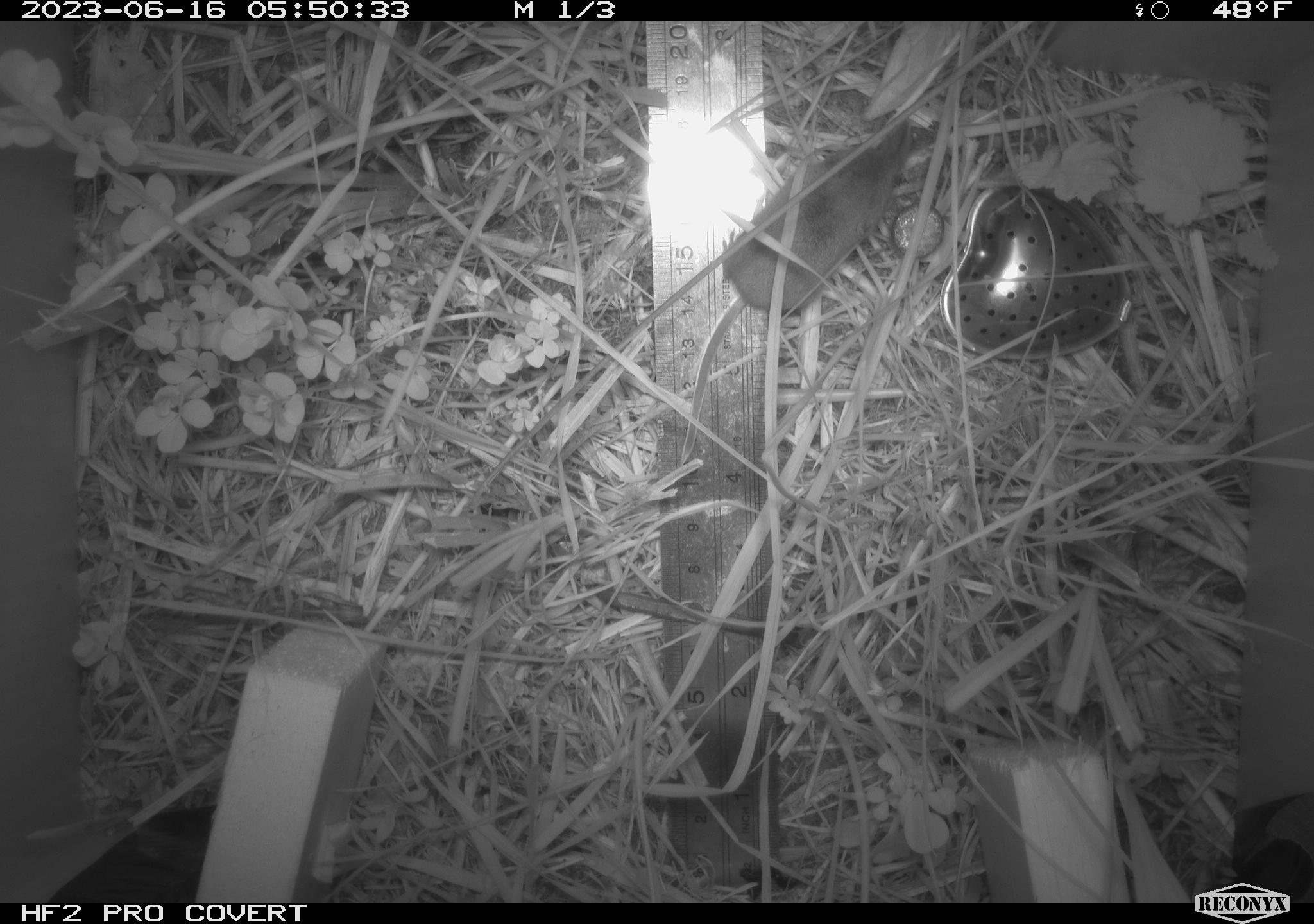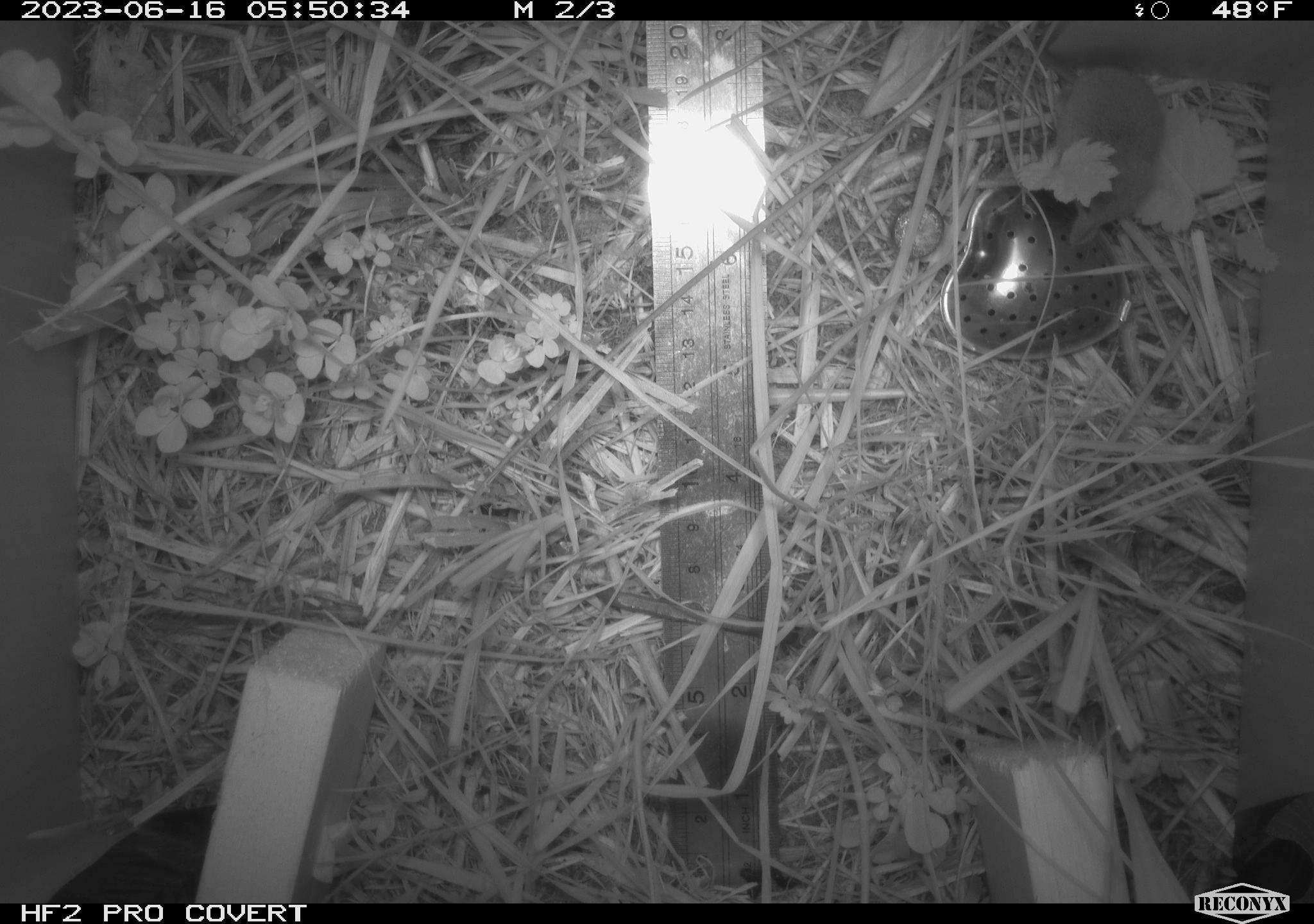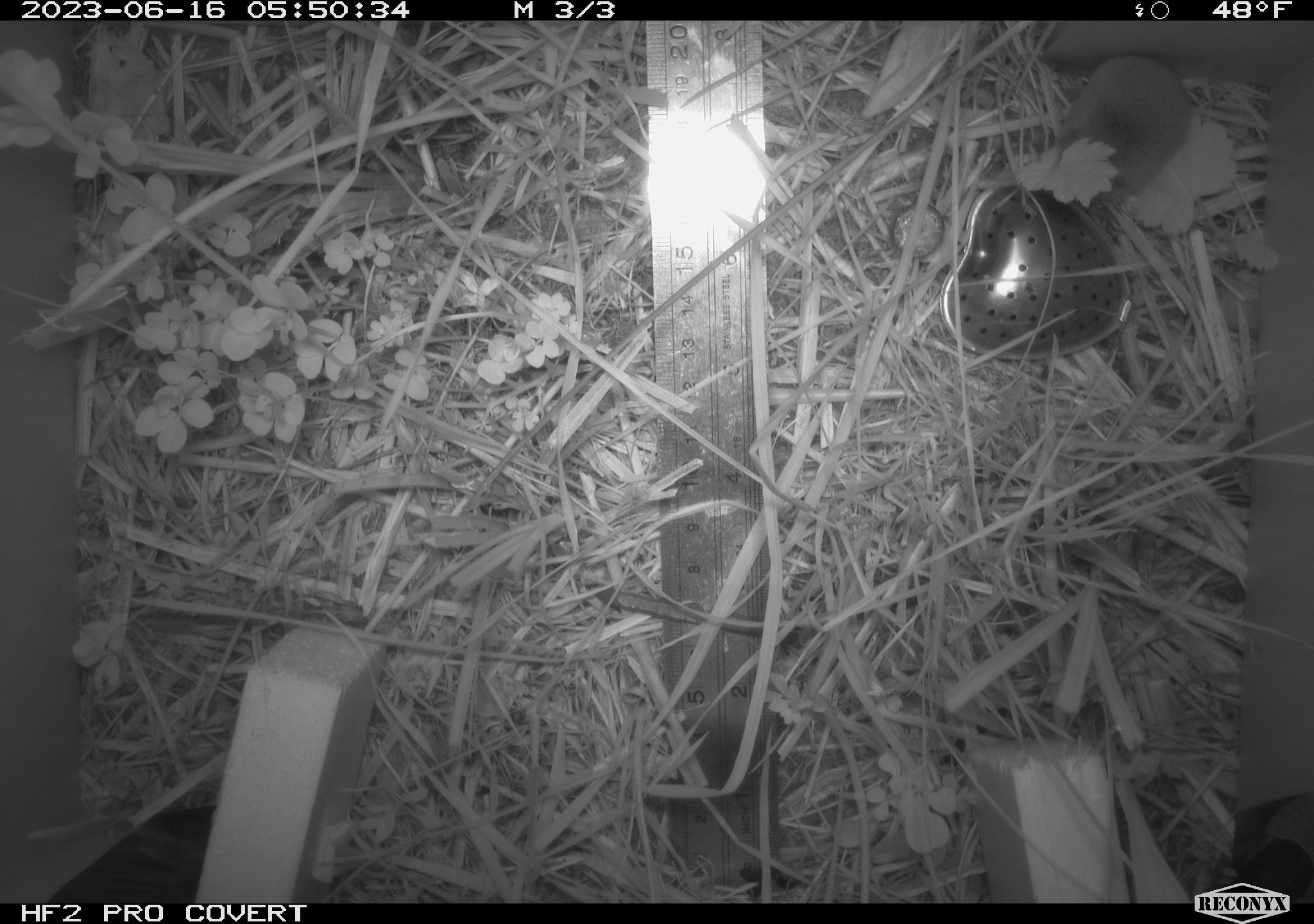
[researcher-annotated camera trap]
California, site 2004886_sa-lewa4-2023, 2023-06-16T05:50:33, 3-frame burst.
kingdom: Animalia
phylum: Chordata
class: Mammalia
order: Eulipotyphla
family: Soricidae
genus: Sorex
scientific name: Sorex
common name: long-tailed shrew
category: sorex species